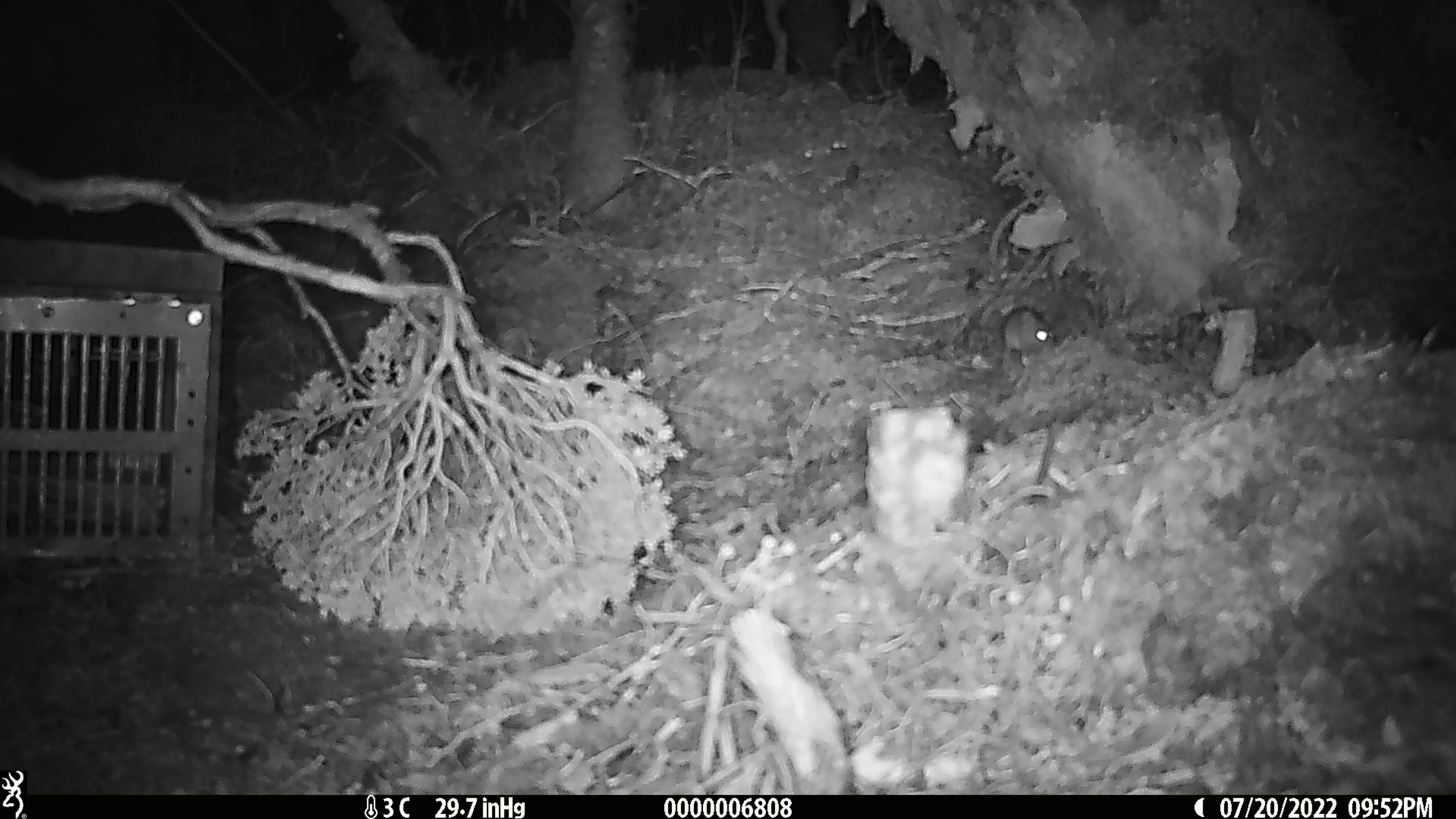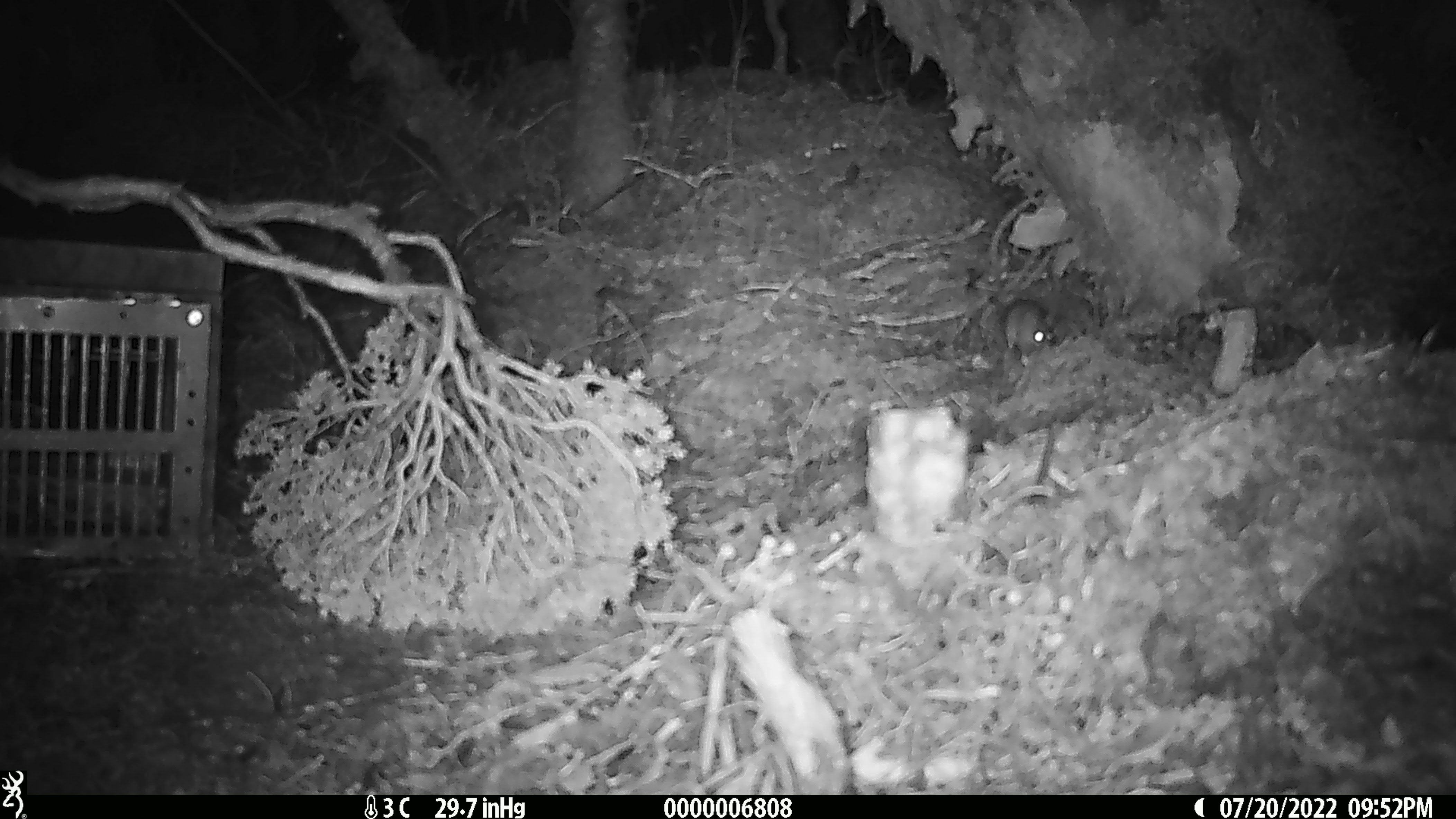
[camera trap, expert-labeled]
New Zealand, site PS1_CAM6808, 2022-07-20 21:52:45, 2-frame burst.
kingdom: Animalia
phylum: Chordata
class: Mammalia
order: Rodentia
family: Muridae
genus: Mus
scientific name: Mus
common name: mouse